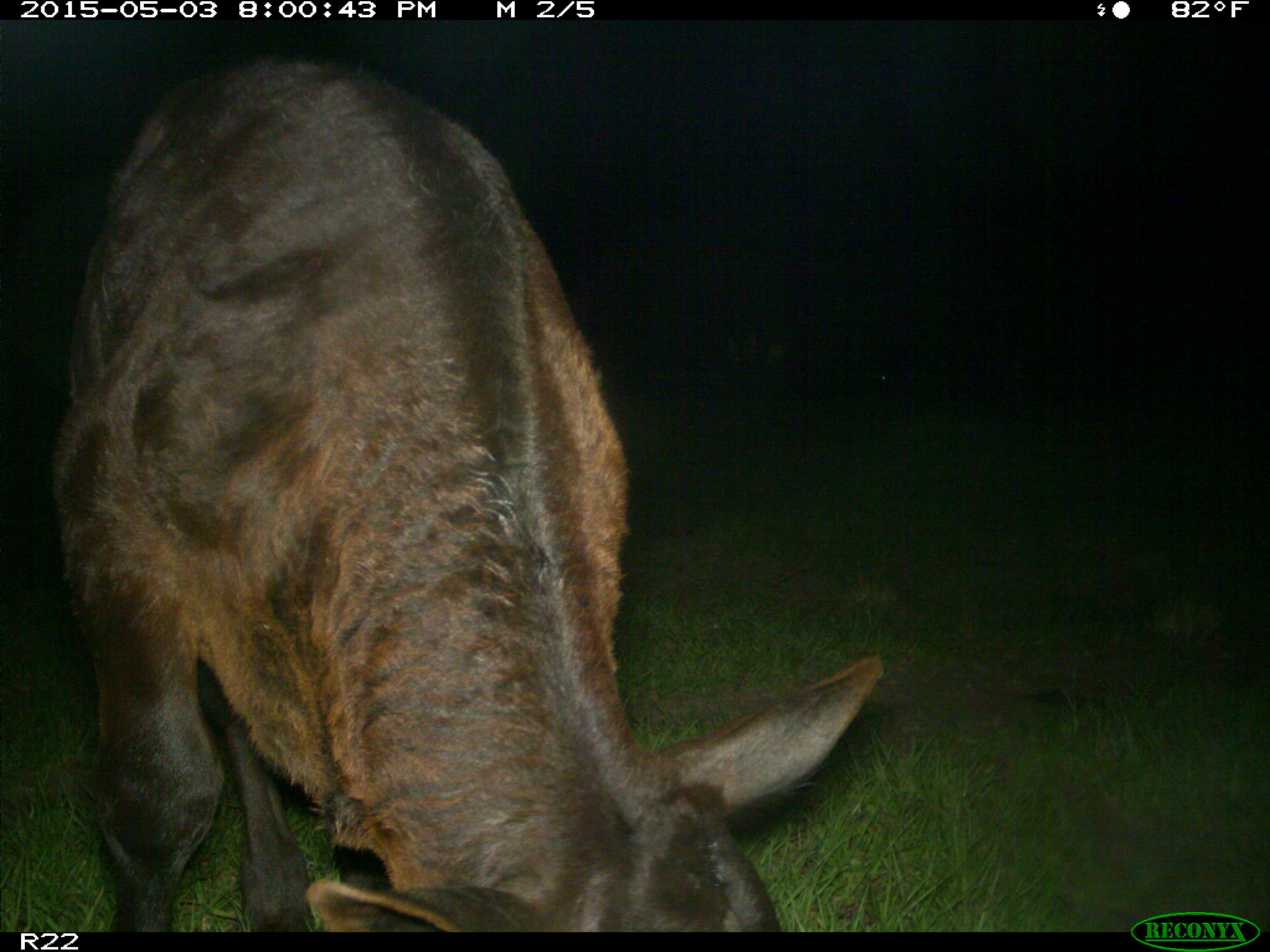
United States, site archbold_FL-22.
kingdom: Animalia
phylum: Chordata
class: Mammalia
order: Artiodactyla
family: Bovidae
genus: Bos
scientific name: Bos taurus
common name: domestic cow